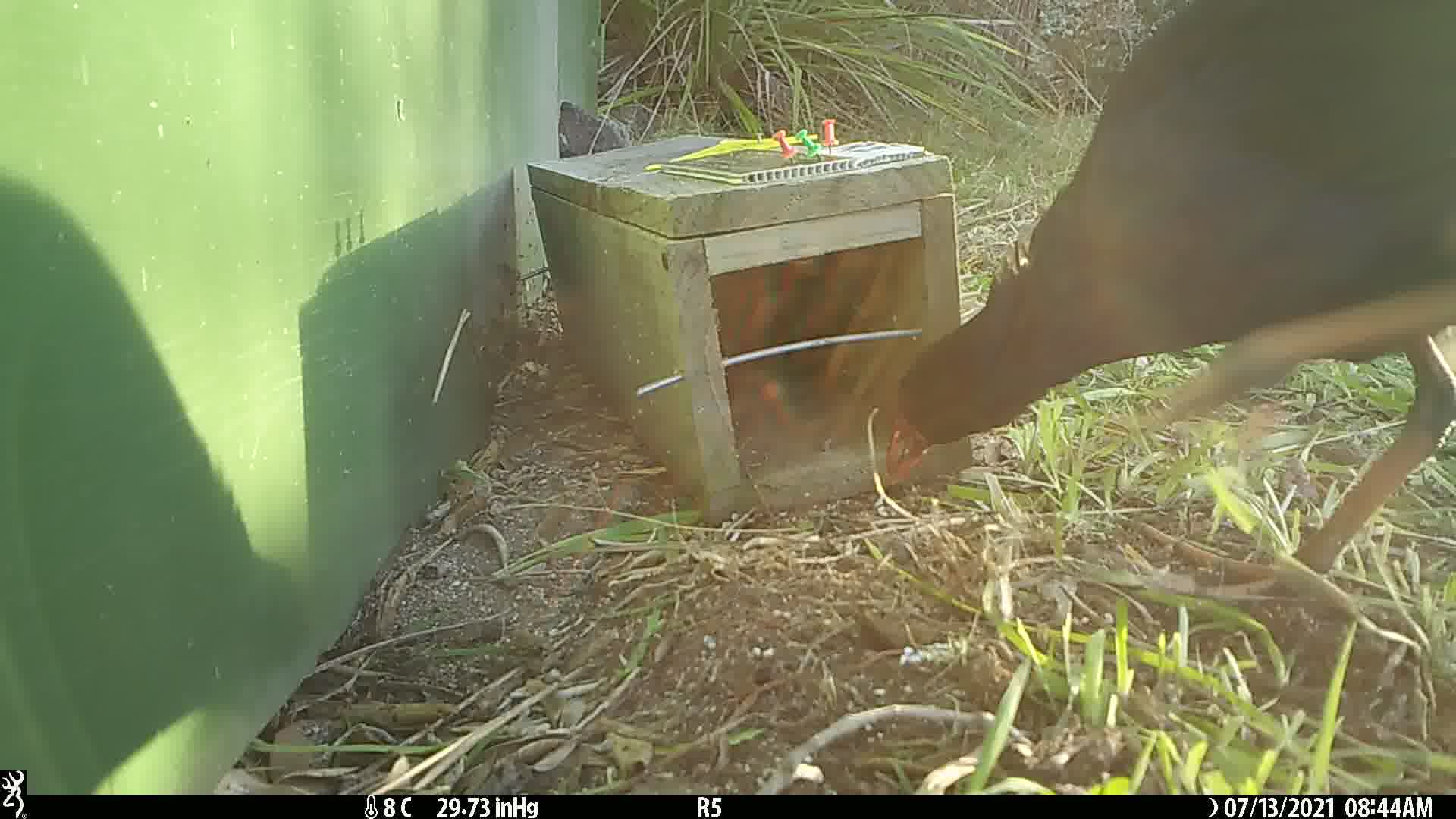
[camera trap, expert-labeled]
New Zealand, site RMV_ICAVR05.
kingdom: Animalia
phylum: Chordata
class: Aves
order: Gruiformes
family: Rallidae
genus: Porphyrio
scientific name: Porphyrio melanotus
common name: australasian swamphen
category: pukeko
Pukeko (australasian swamphen) (Porphyrio melanotus).